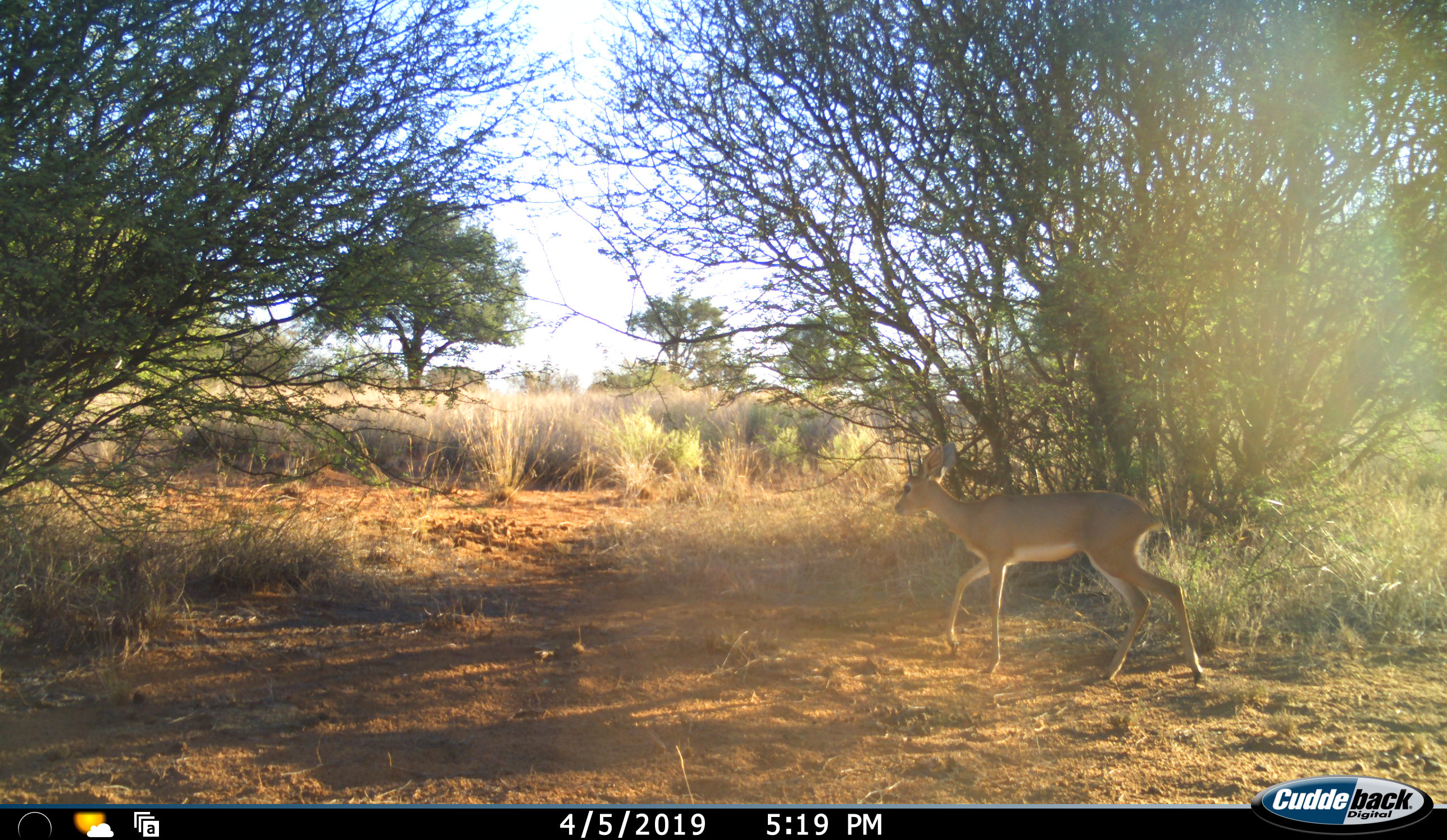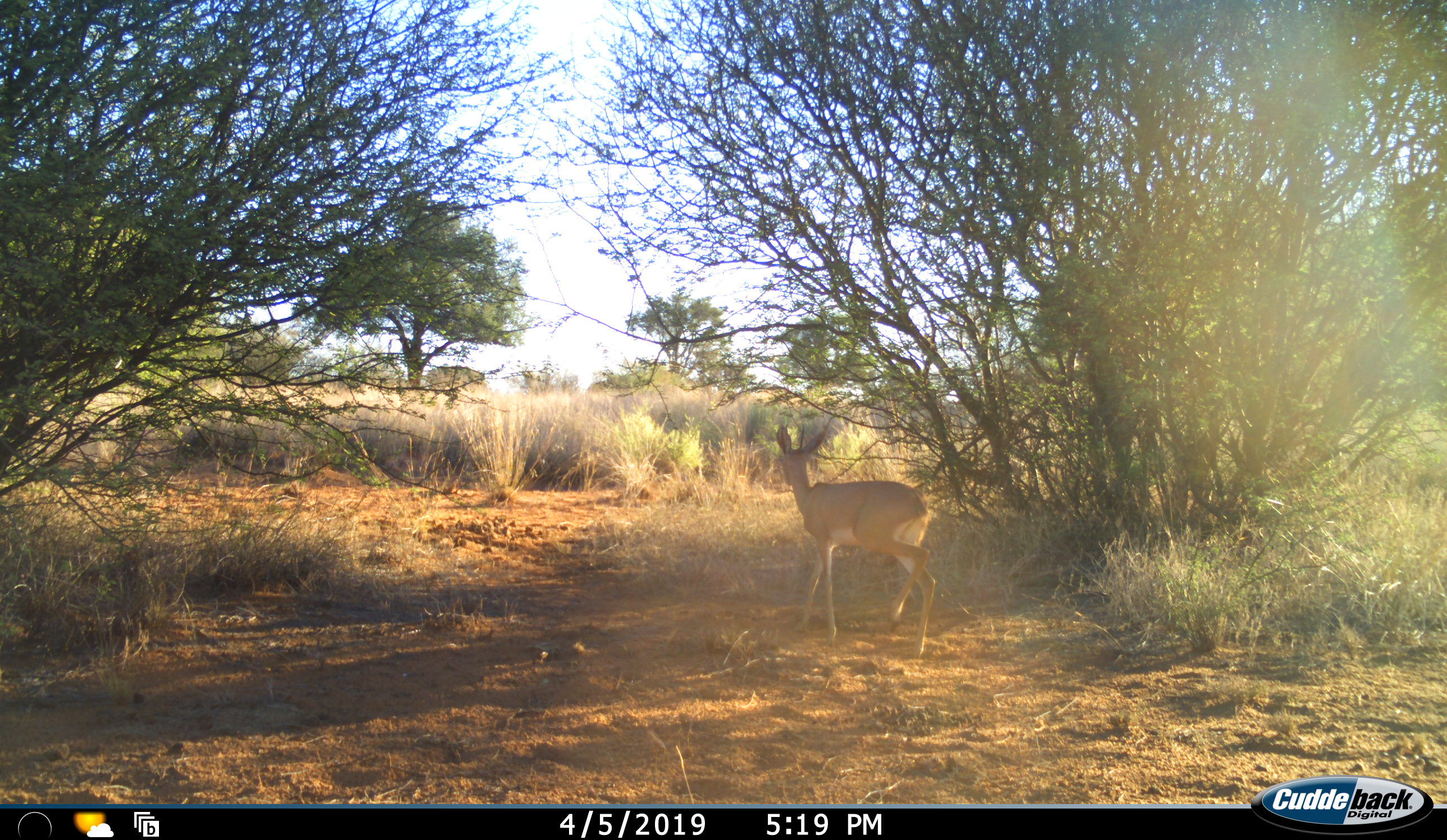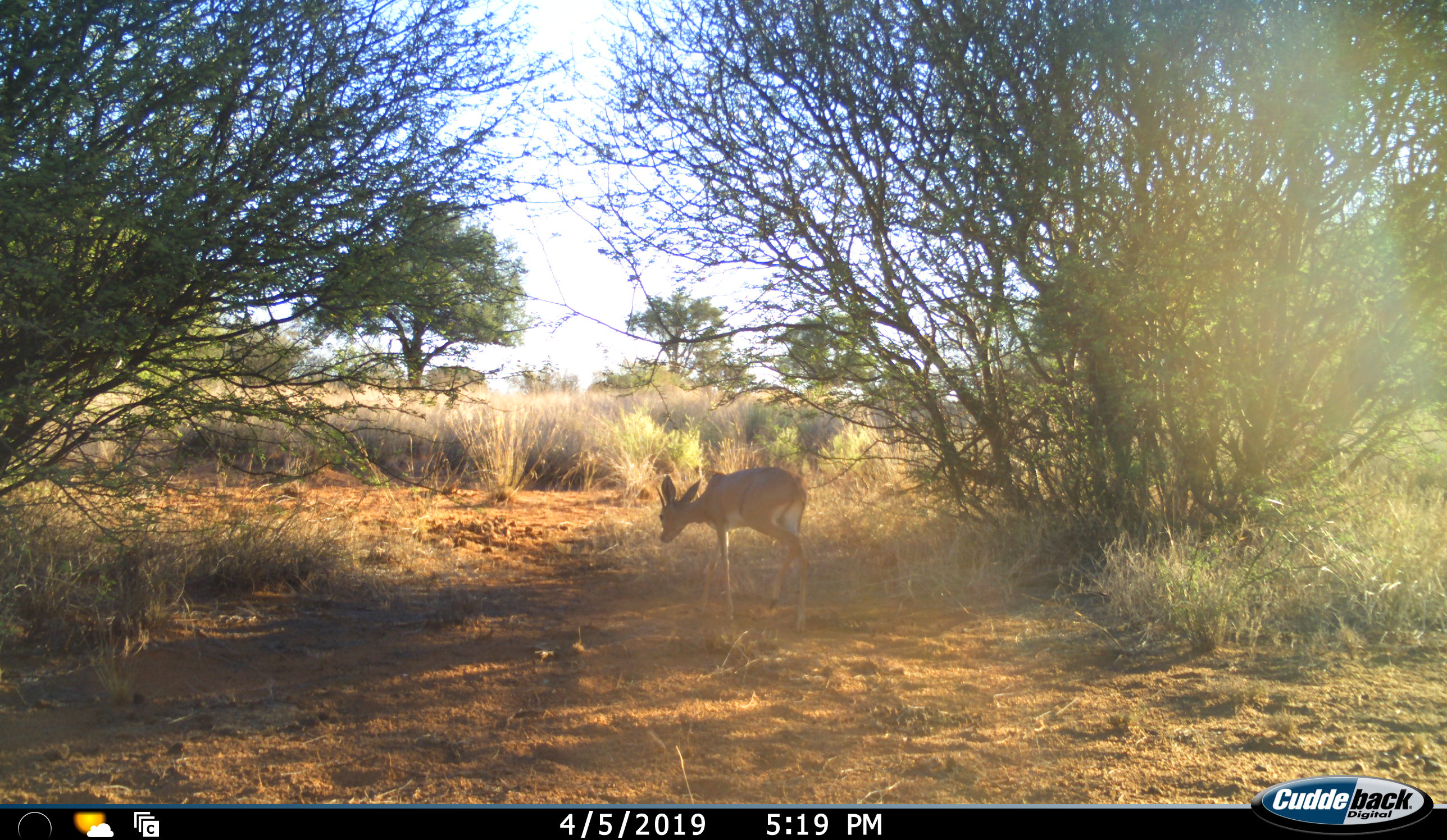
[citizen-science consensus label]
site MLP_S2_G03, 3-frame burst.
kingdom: Animalia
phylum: Chordata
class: Mammalia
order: Artiodactyla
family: Bovidae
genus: Raphicerus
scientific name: Raphicerus campestris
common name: steenbok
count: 1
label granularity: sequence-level